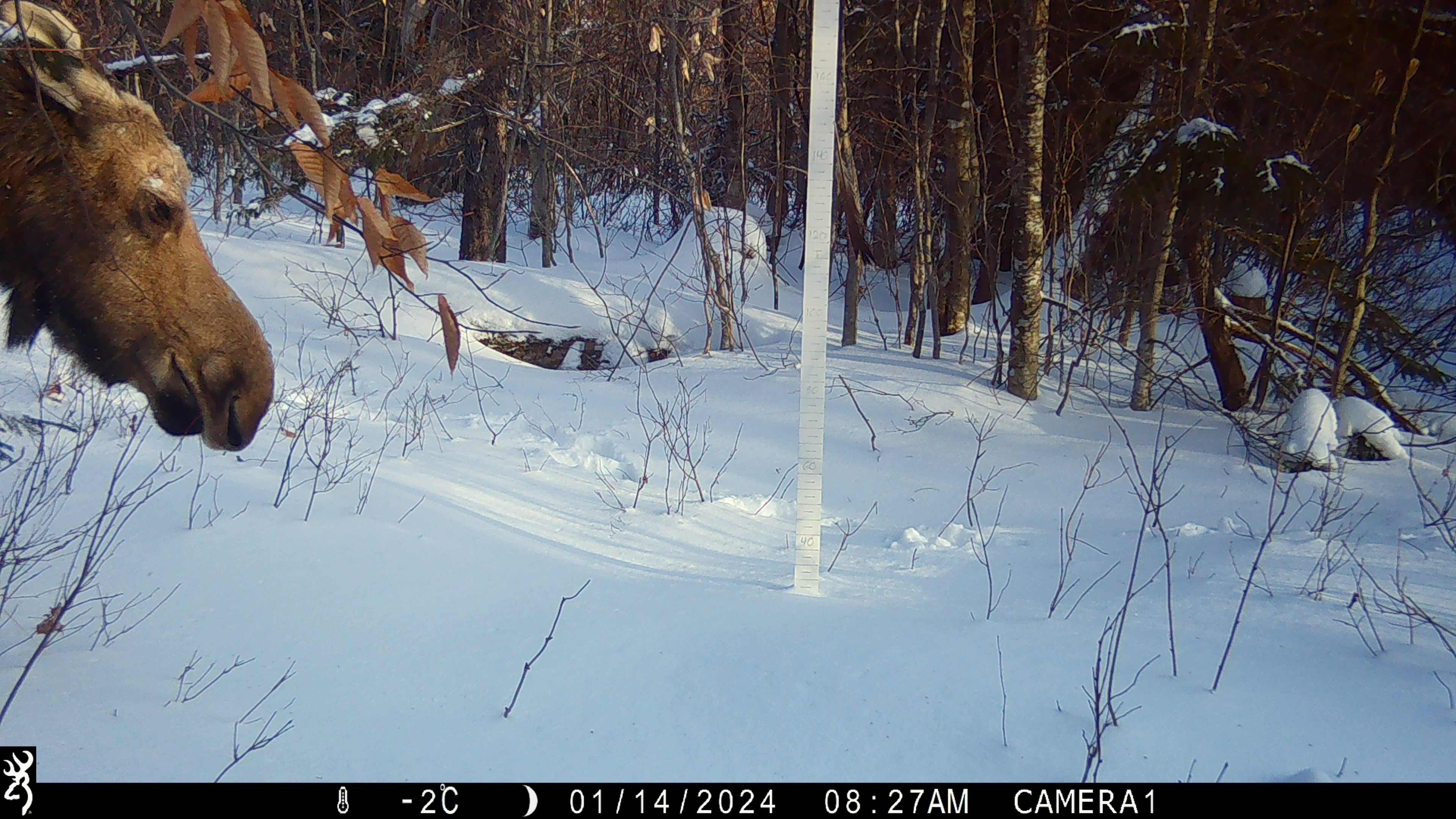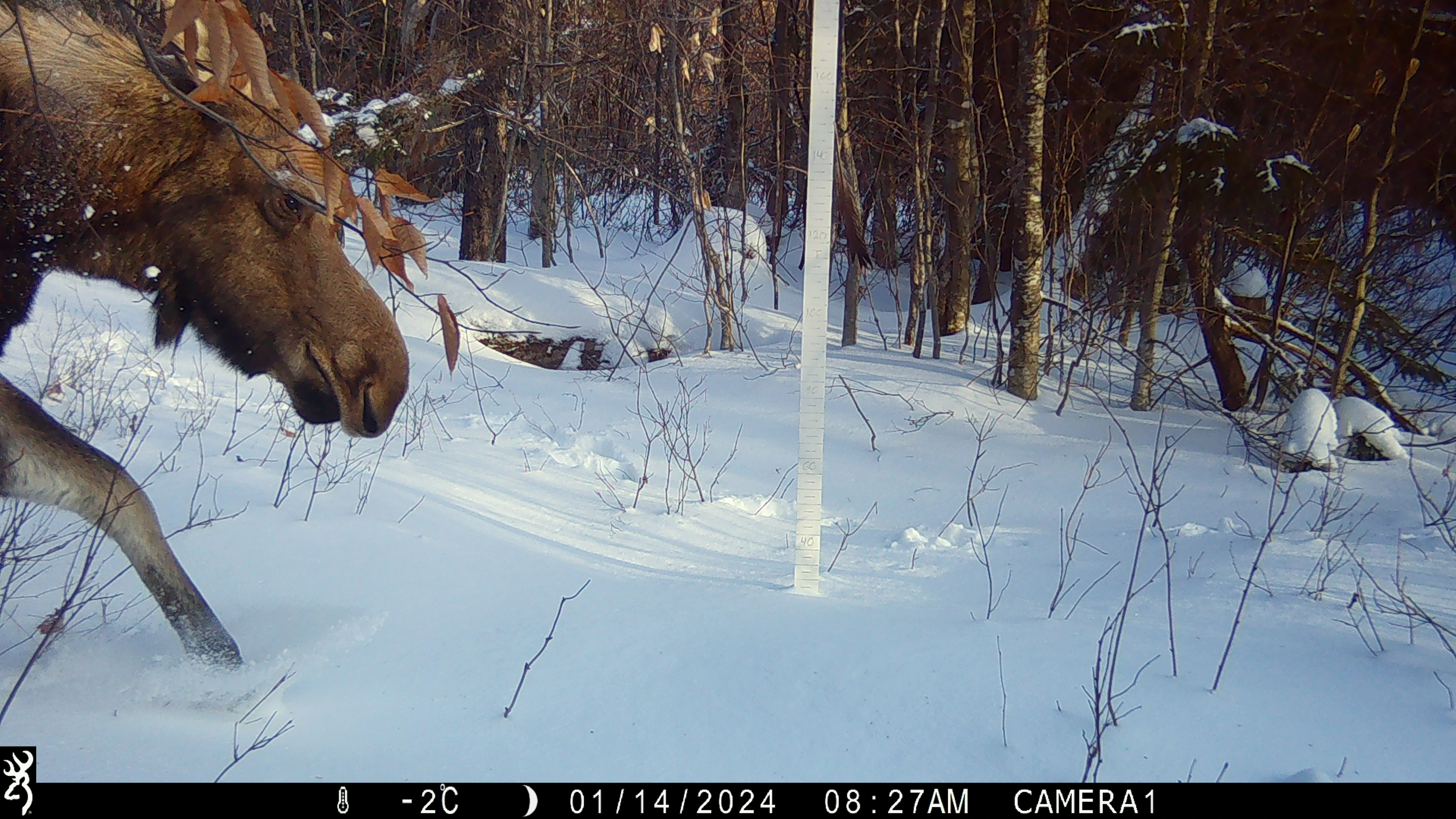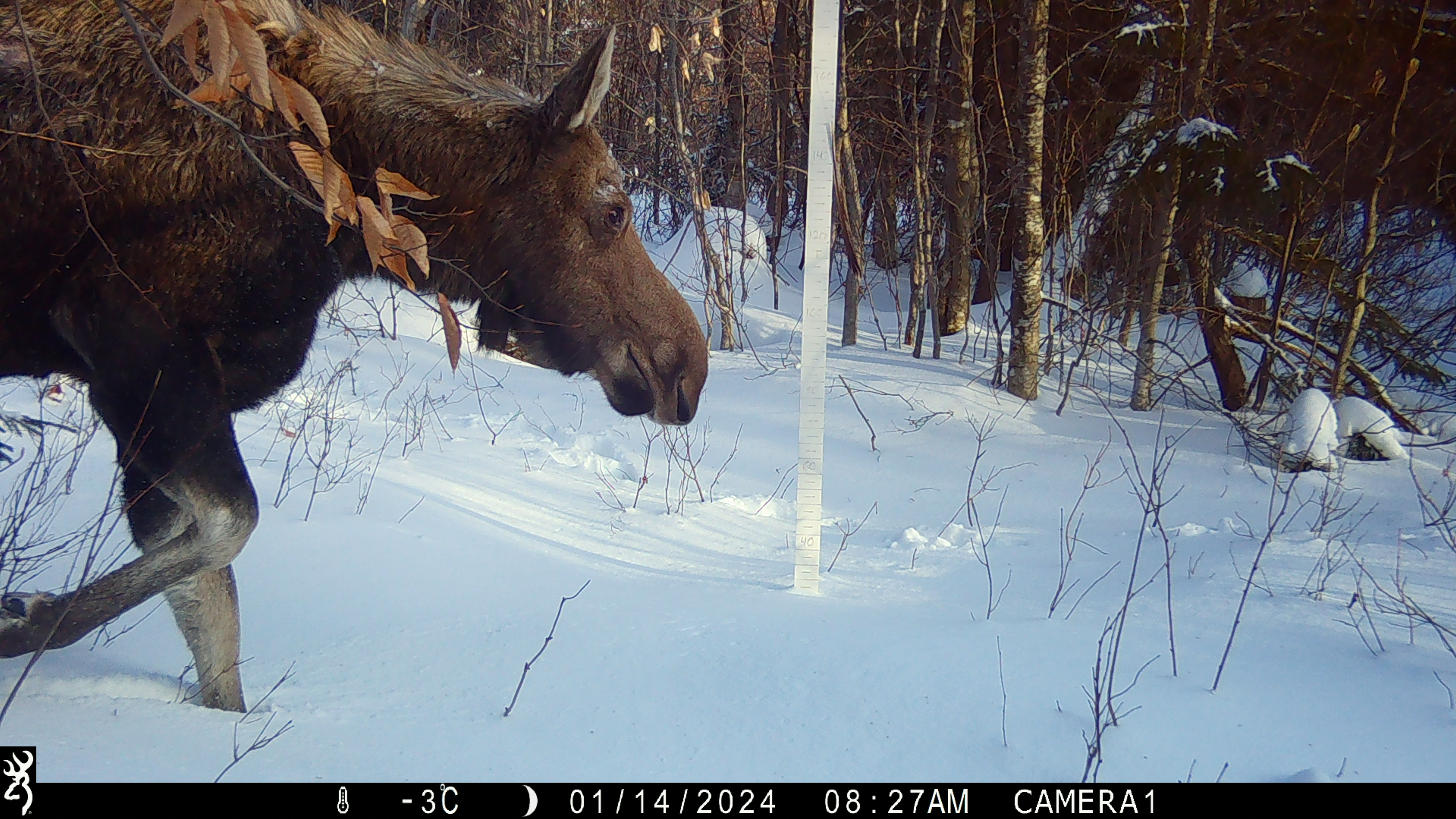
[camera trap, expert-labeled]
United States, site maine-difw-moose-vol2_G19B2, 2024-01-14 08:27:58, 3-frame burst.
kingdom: Animalia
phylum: Chordata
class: Mammalia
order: Artiodactyla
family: Cervidae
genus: Alces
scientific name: Alces alces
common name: moose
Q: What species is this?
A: Moose (Alces alces).